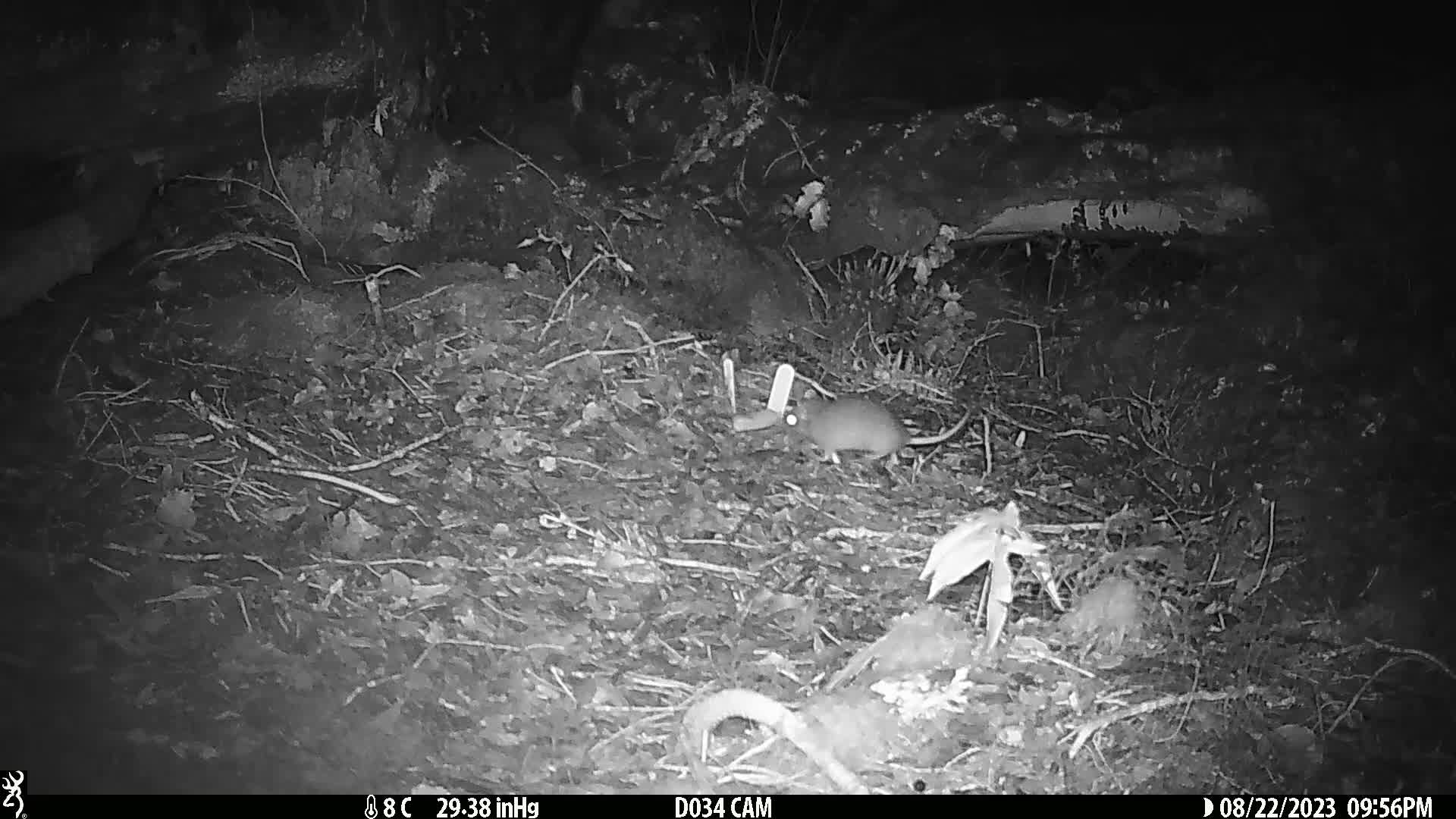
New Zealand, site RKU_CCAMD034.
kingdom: Animalia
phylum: Chordata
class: Mammalia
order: Rodentia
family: Muridae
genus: Rattus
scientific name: Rattus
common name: rat